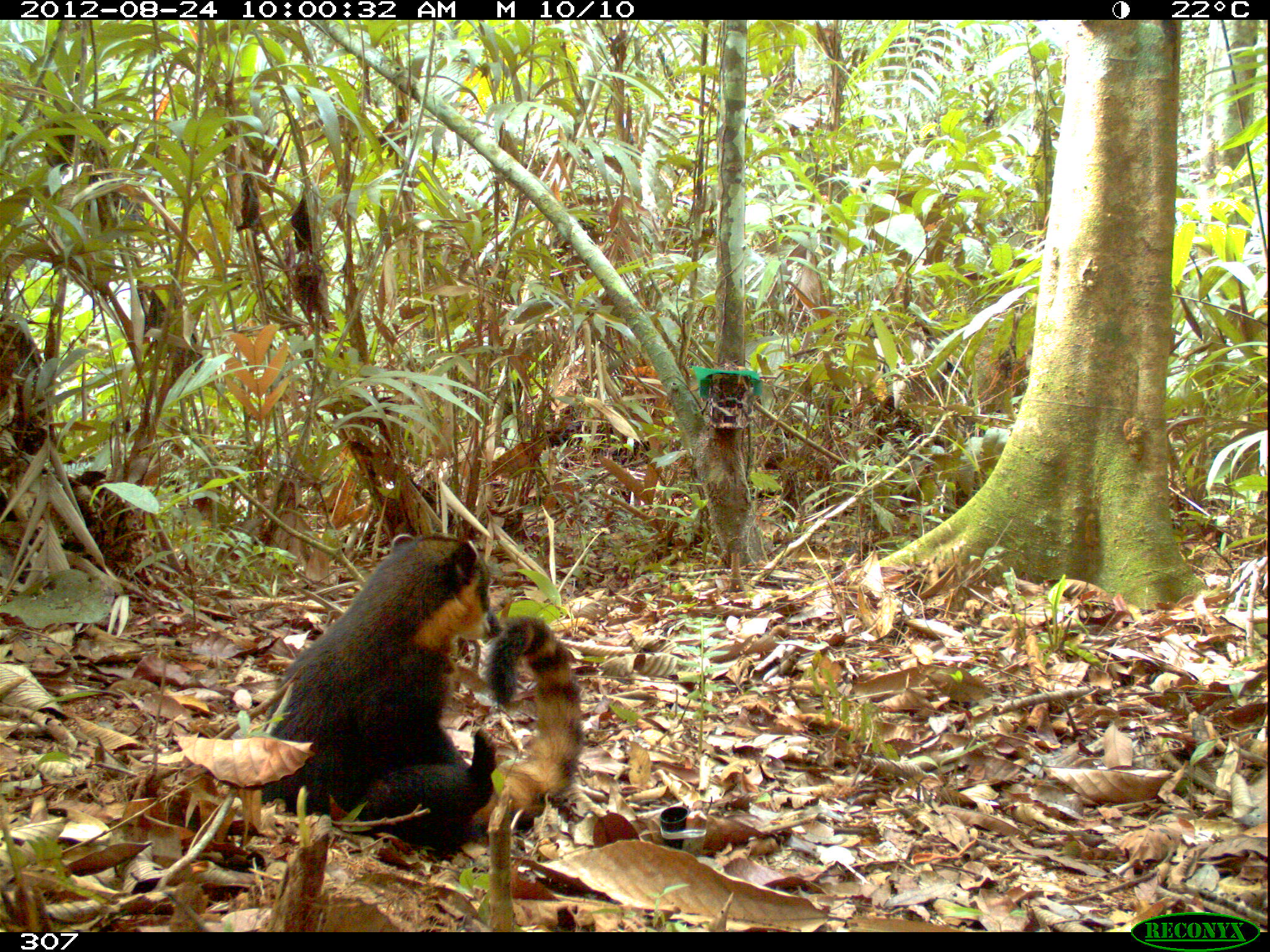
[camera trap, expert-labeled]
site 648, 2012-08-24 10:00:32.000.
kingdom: Animalia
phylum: Chordata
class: Mammalia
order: Carnivora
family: Procyonidae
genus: Nasua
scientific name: Nasua nasua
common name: south american coati